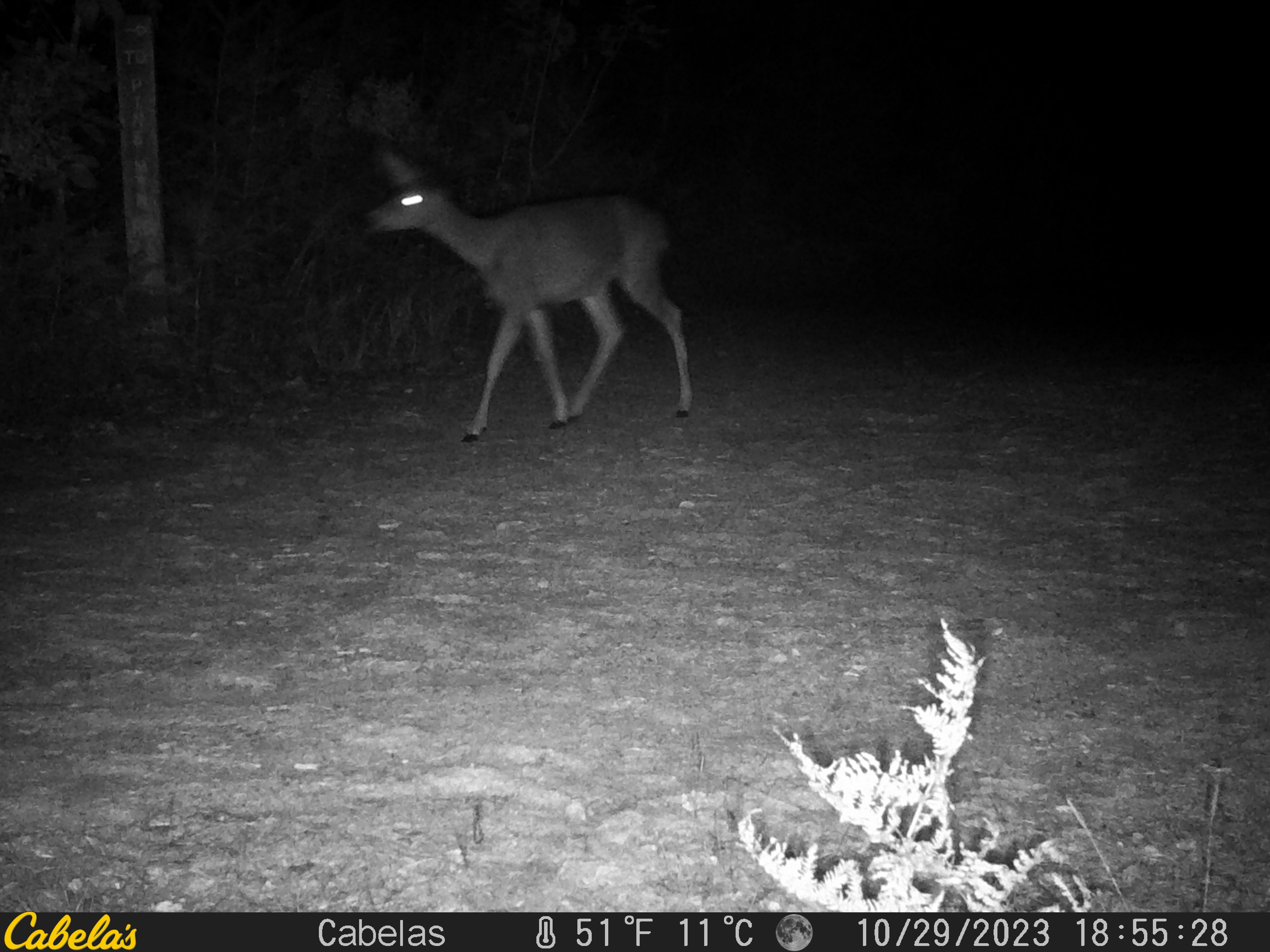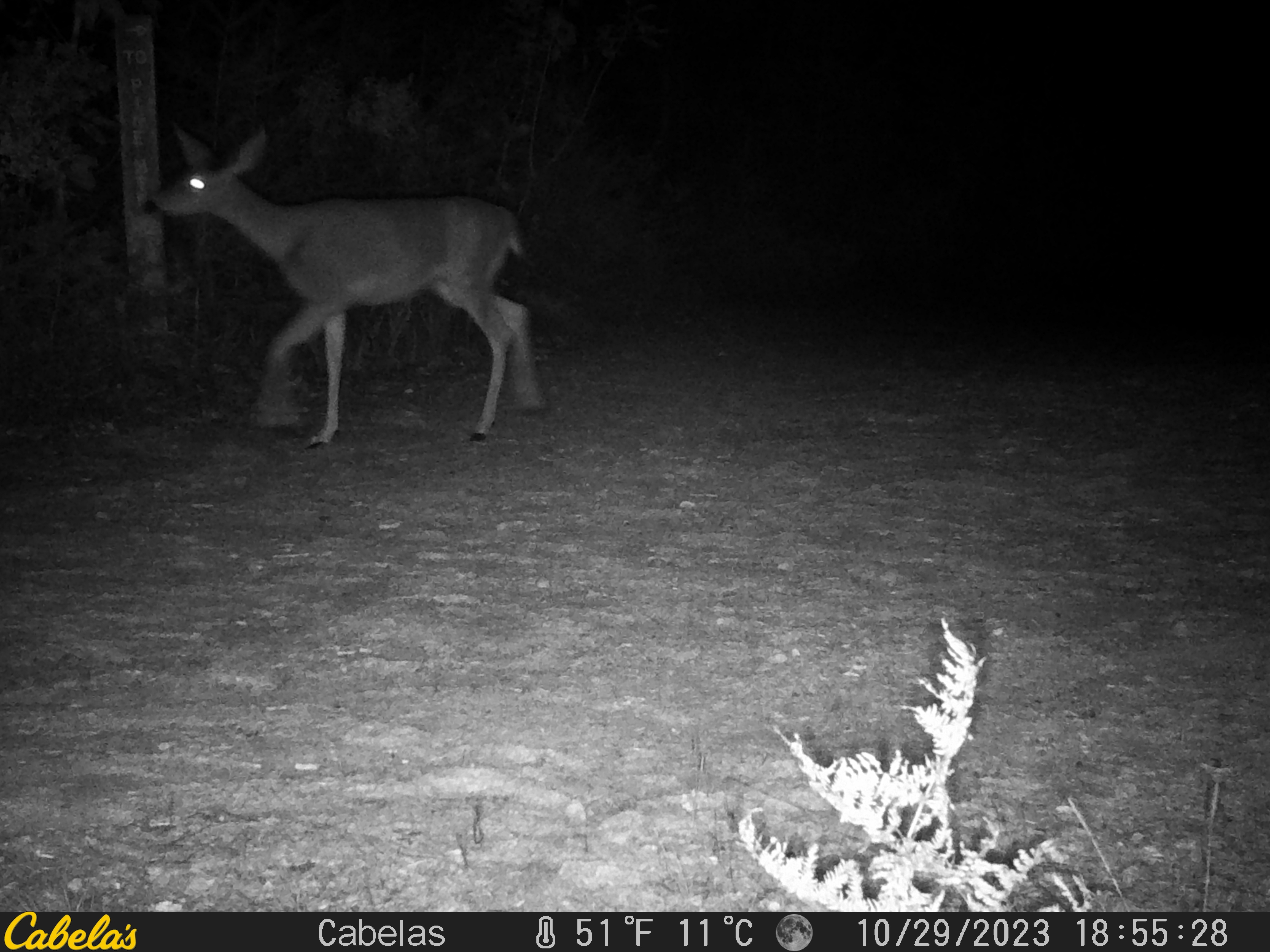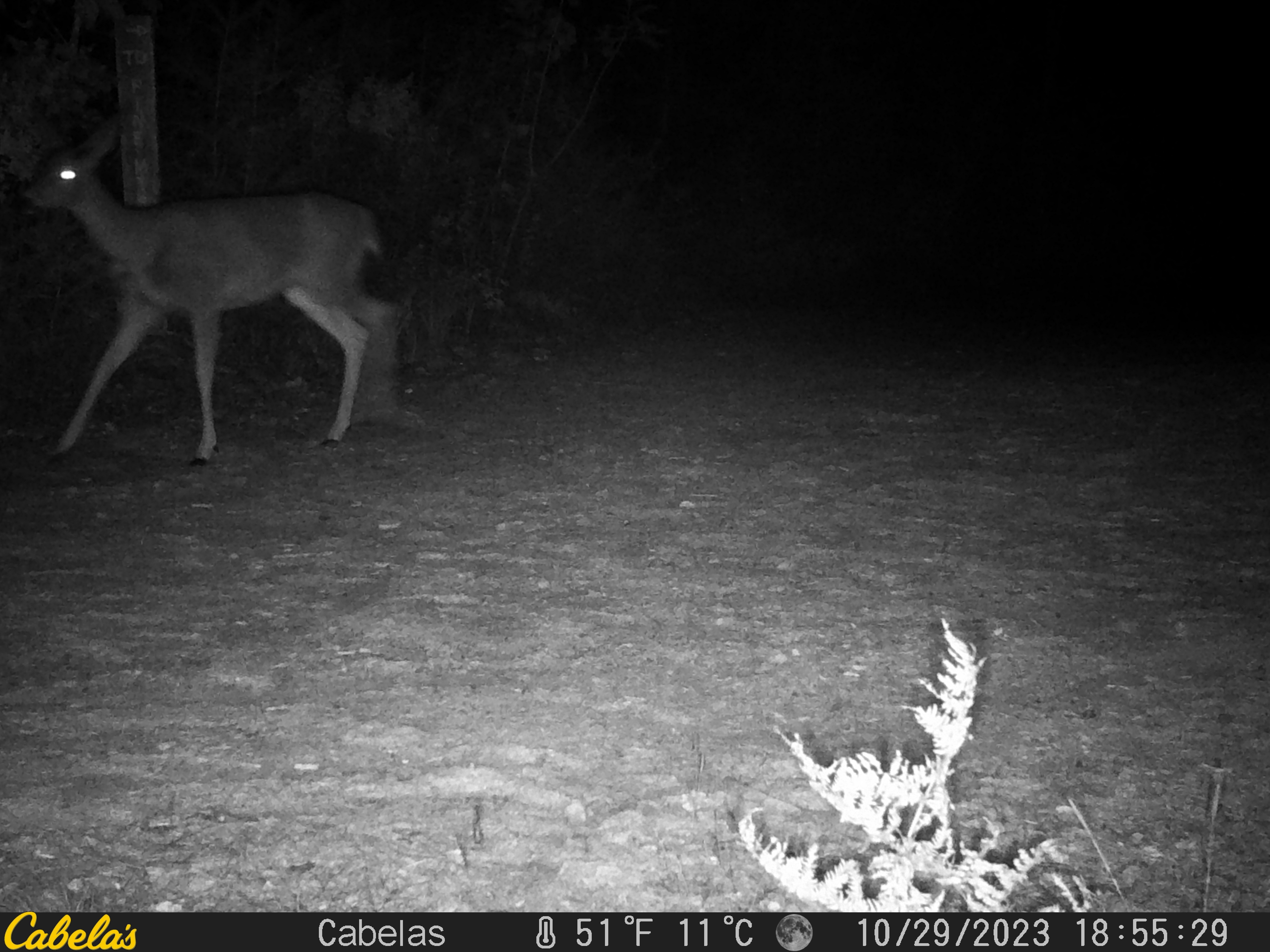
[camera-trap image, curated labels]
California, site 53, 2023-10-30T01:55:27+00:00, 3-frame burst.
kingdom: Animalia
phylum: Chordata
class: Mammalia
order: Artiodactyla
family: Cervidae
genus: Odocoileus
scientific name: Odocoileus hemionus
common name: mule deer